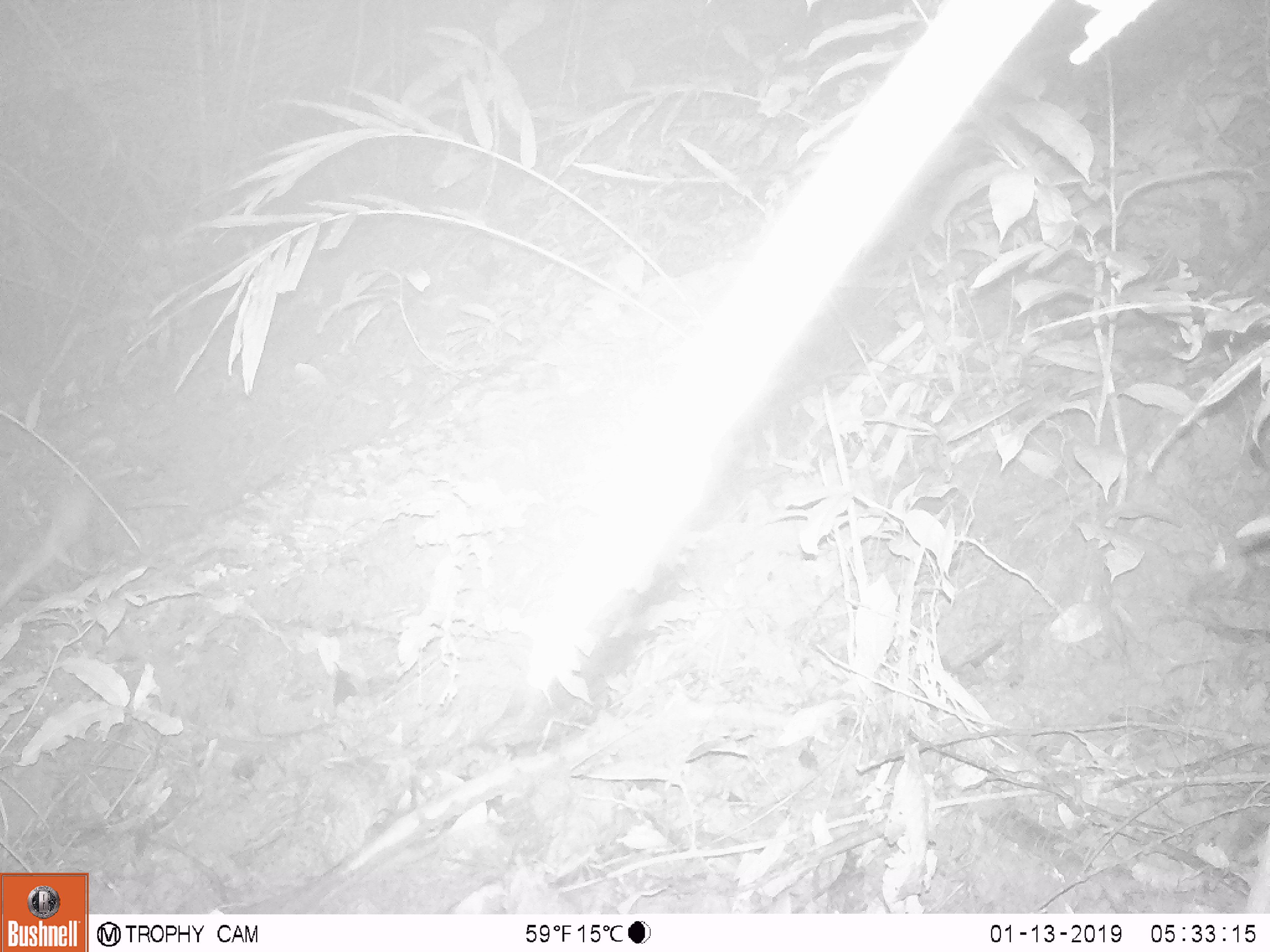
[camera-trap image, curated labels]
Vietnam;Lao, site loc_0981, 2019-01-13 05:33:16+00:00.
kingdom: Animalia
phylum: Chordata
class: Mammalia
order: Rodentia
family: Muridae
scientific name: Muridae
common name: old-world mice and rats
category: unidentified murid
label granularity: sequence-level